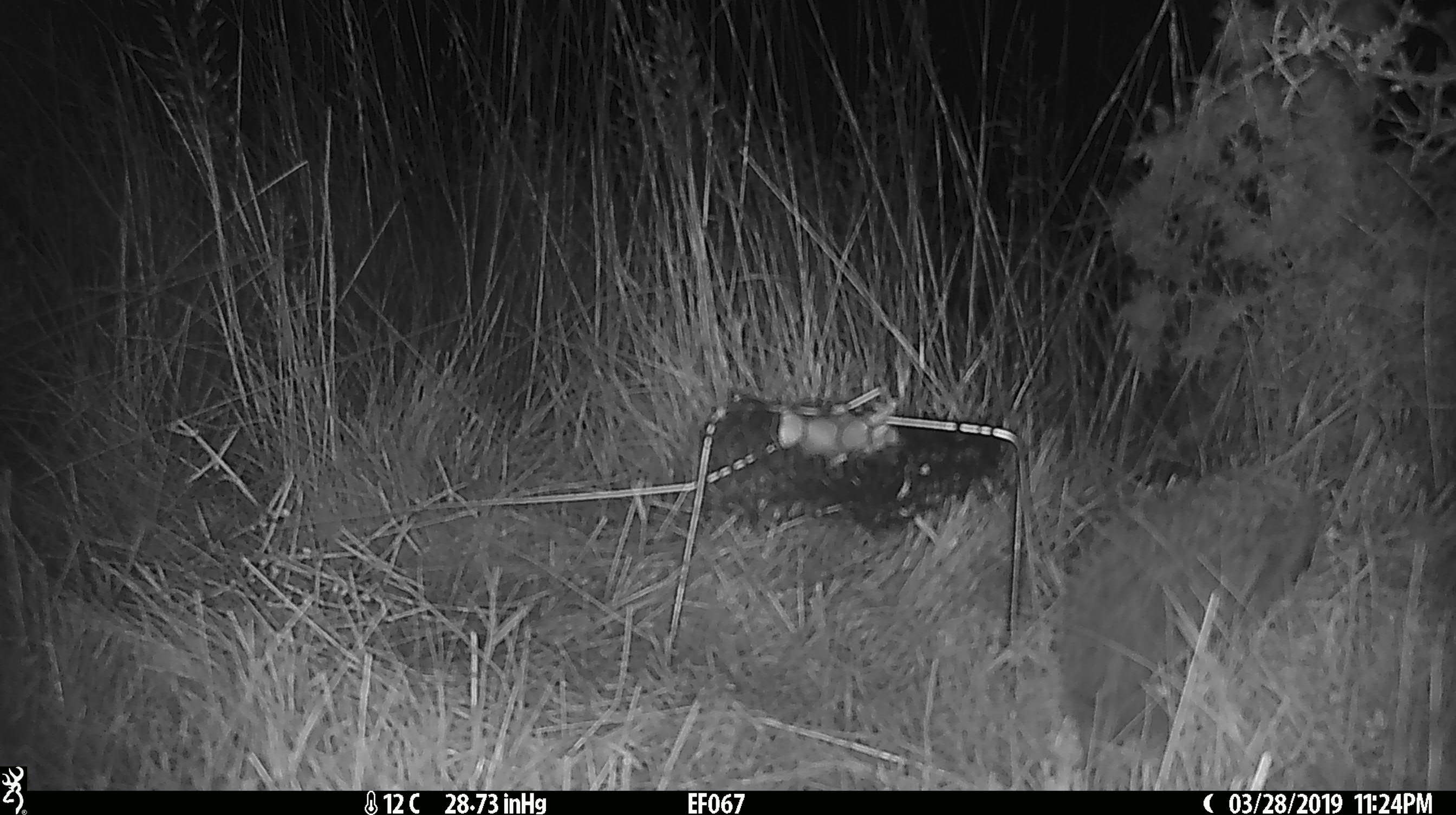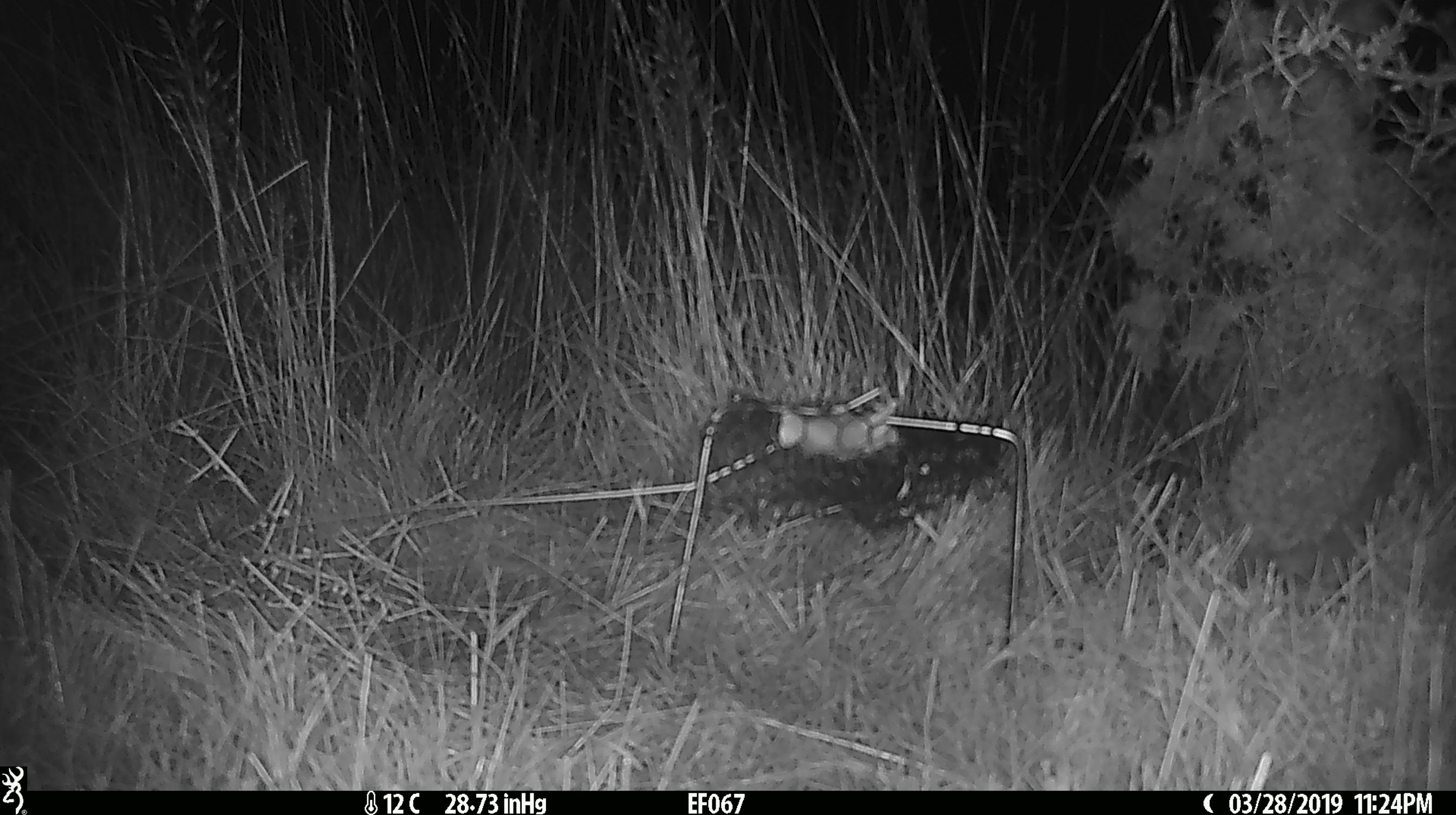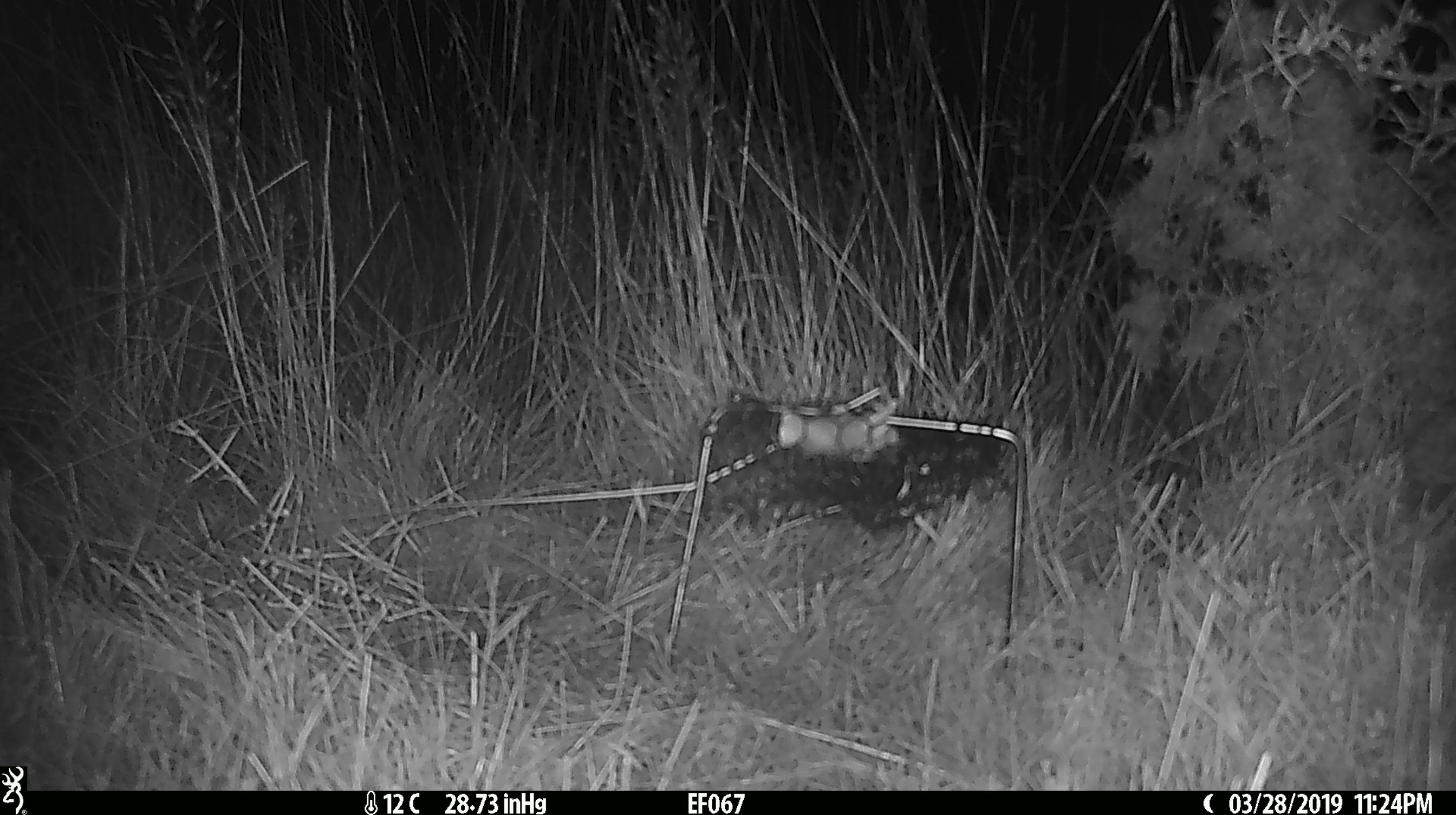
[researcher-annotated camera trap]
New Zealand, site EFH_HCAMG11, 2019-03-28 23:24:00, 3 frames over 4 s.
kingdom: Animalia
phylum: Chordata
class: Mammalia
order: Eulipotyphla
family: Erinaceidae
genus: Erinaceus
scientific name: Erinaceus europaeus europaeus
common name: european hedgehog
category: hedgehog